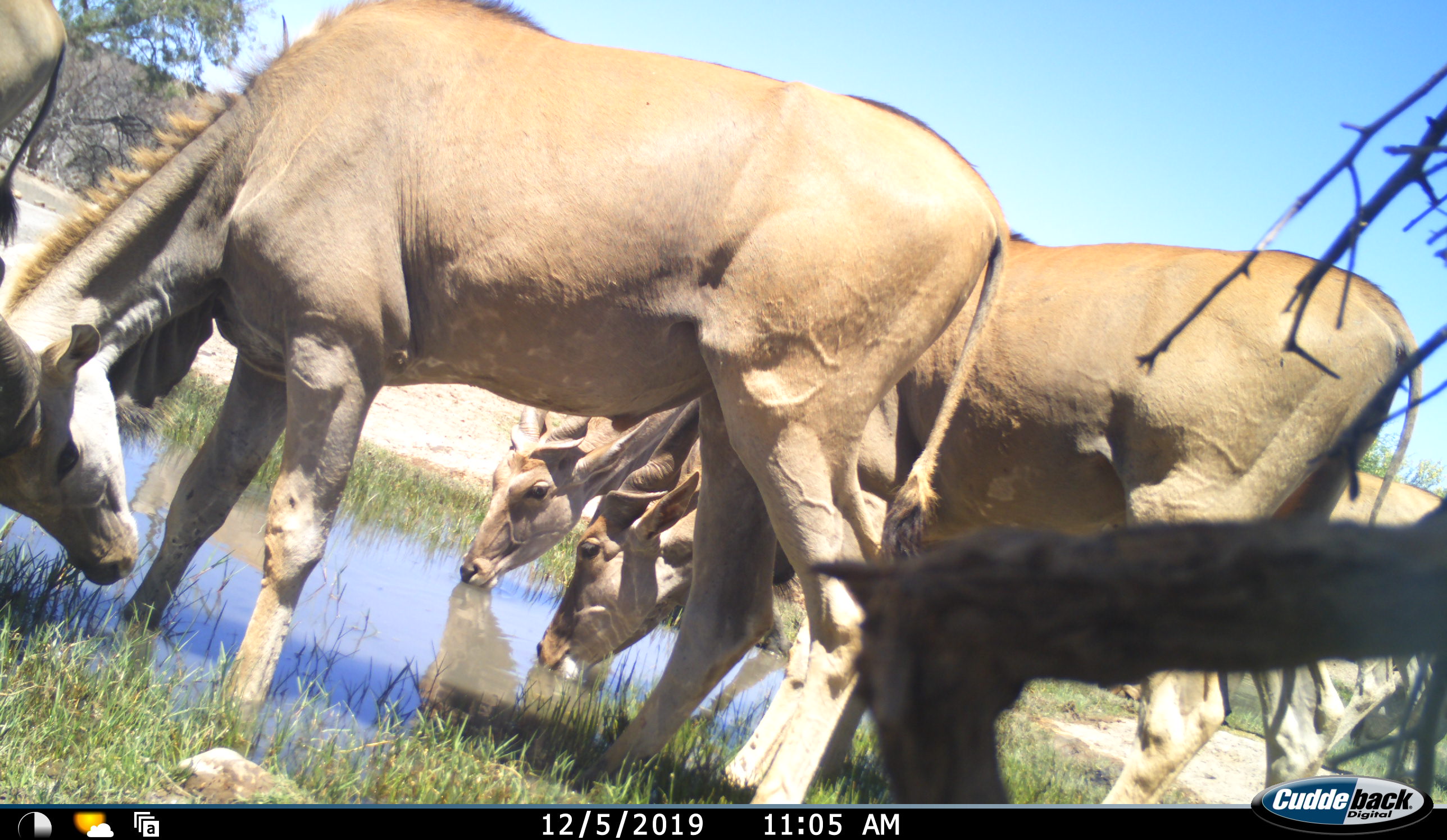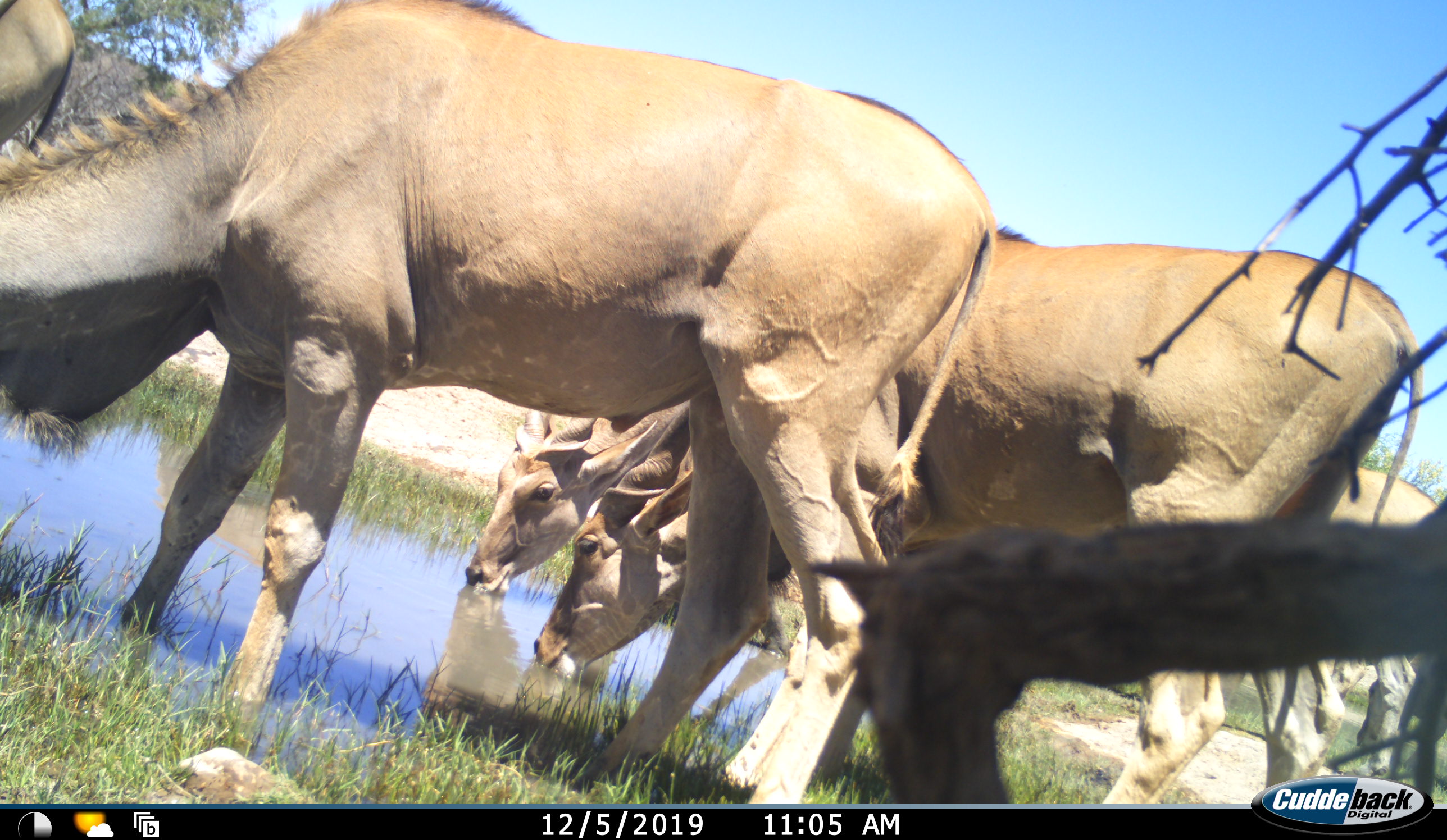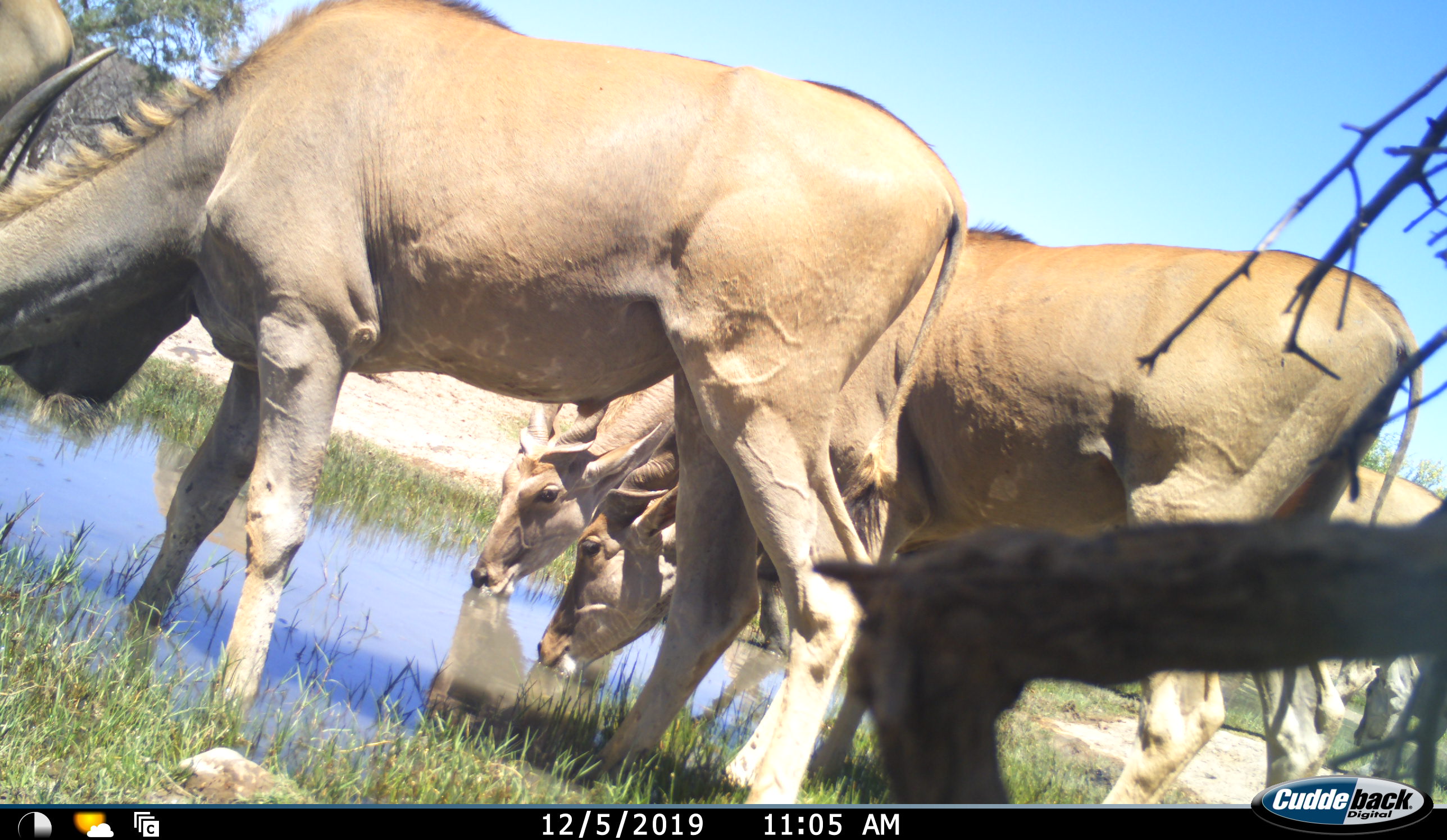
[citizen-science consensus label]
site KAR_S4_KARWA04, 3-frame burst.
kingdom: Animalia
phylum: Chordata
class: Mammalia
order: Artiodactyla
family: Bovidae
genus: Tragelaphus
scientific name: Tragelaphus oryx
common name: eland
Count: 5.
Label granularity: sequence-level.